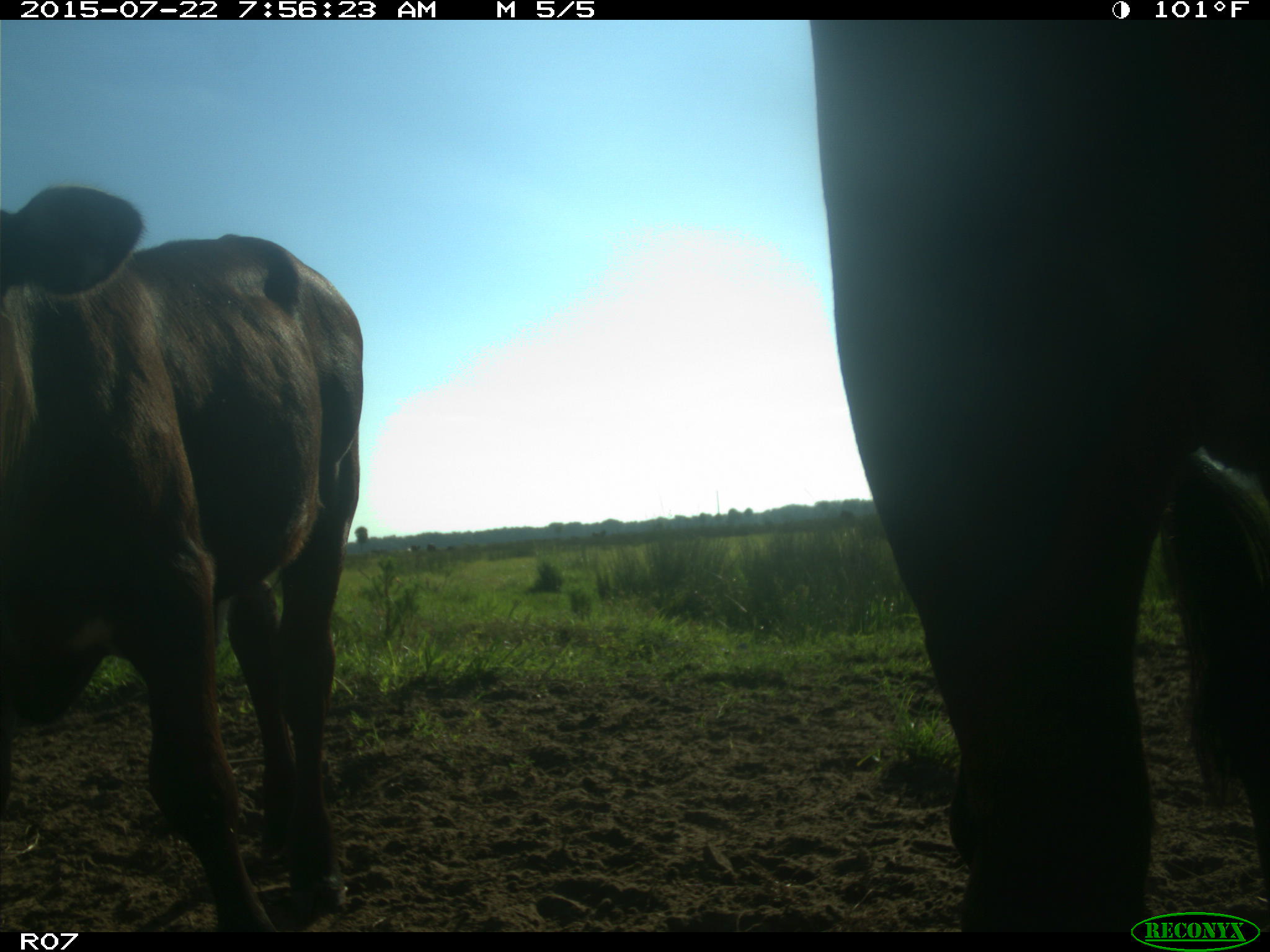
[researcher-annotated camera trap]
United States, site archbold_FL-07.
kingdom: Animalia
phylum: Chordata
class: Mammalia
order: Artiodactyla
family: Suidae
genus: Sus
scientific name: Sus scrofa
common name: wild boar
Sus scrofa (wild boar).